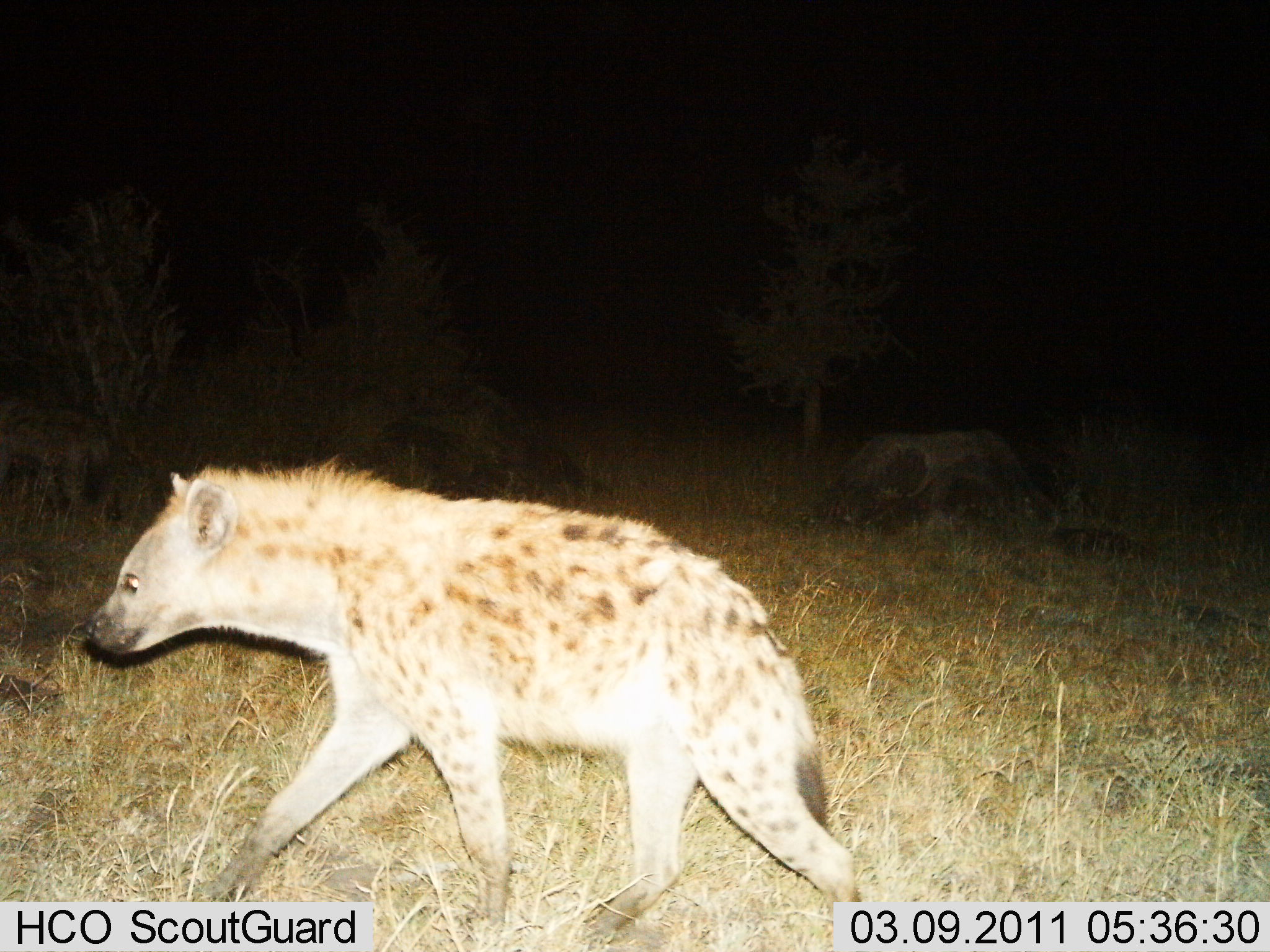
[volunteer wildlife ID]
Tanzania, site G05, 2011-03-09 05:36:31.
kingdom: Animalia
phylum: Chordata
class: Mammalia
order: Carnivora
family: Hyaenidae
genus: Crocuta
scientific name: Crocuta crocuta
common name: spotted hyena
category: hyenaspotted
Hyenaspotted (spotted hyena) (Crocuta crocuta), count 1. Behavior (volunteer vote fractions): standing 0%, resting 6%, moving 94%, interacting 0%. Young present (vote fraction): 0%. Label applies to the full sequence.